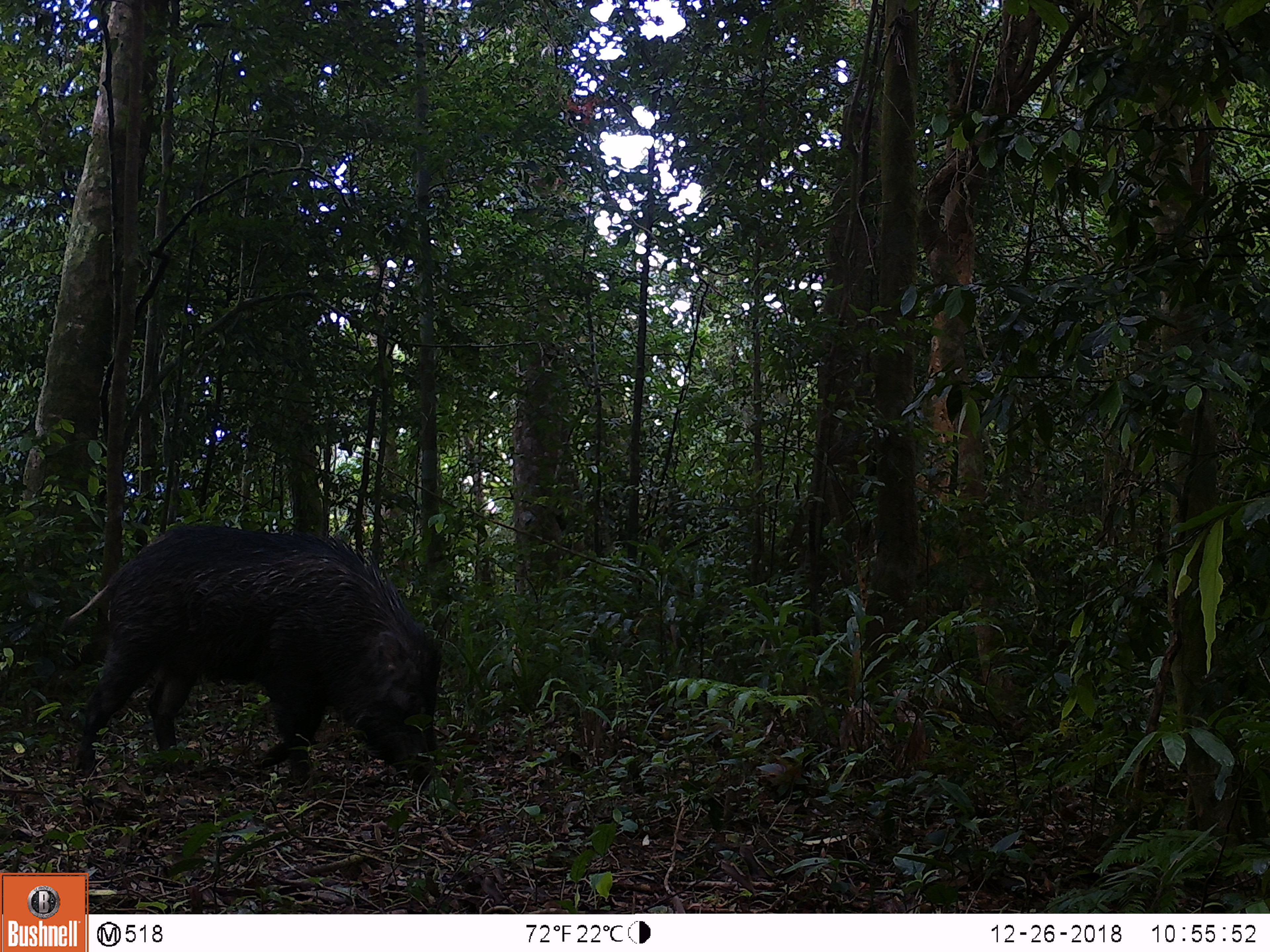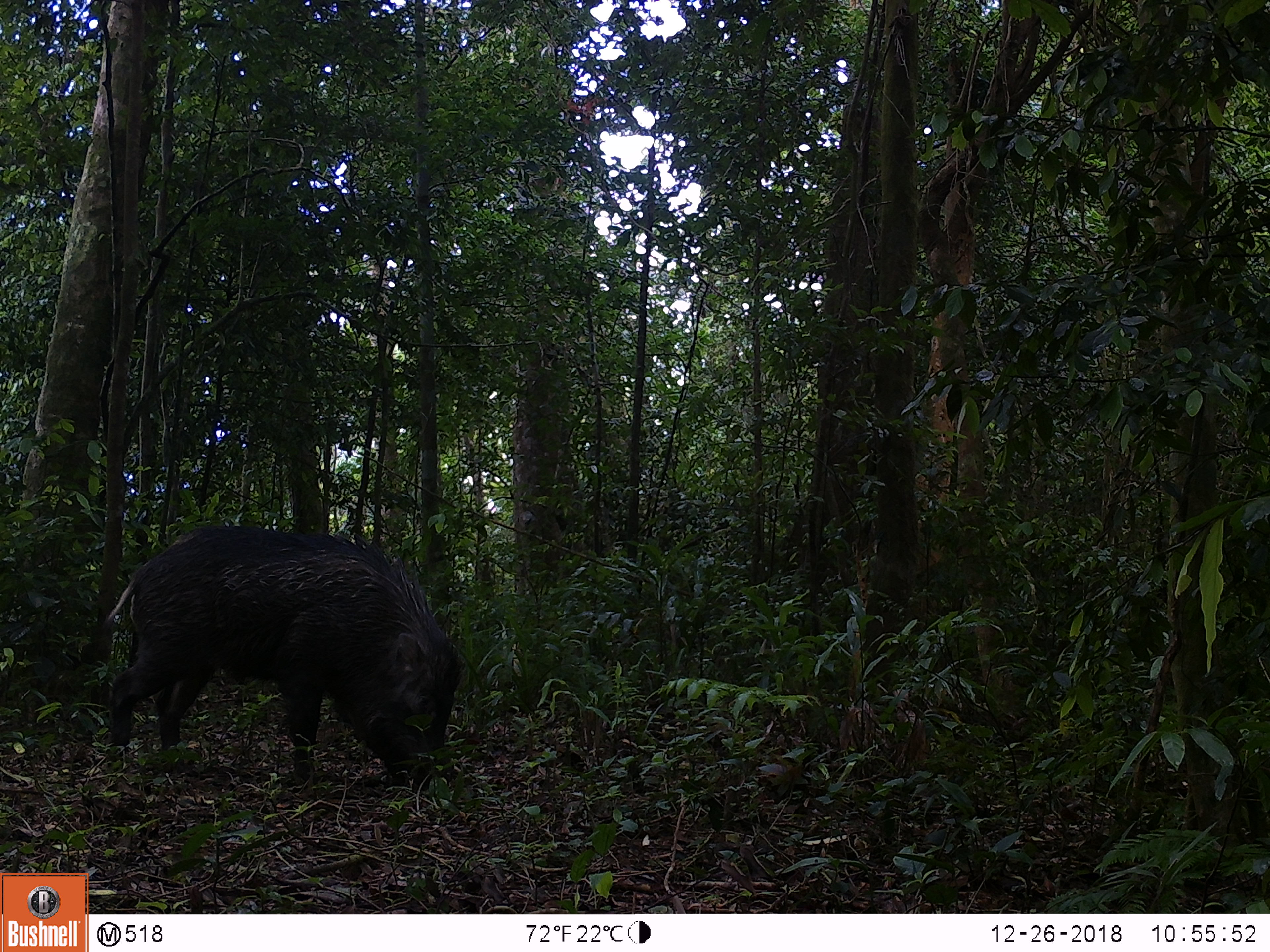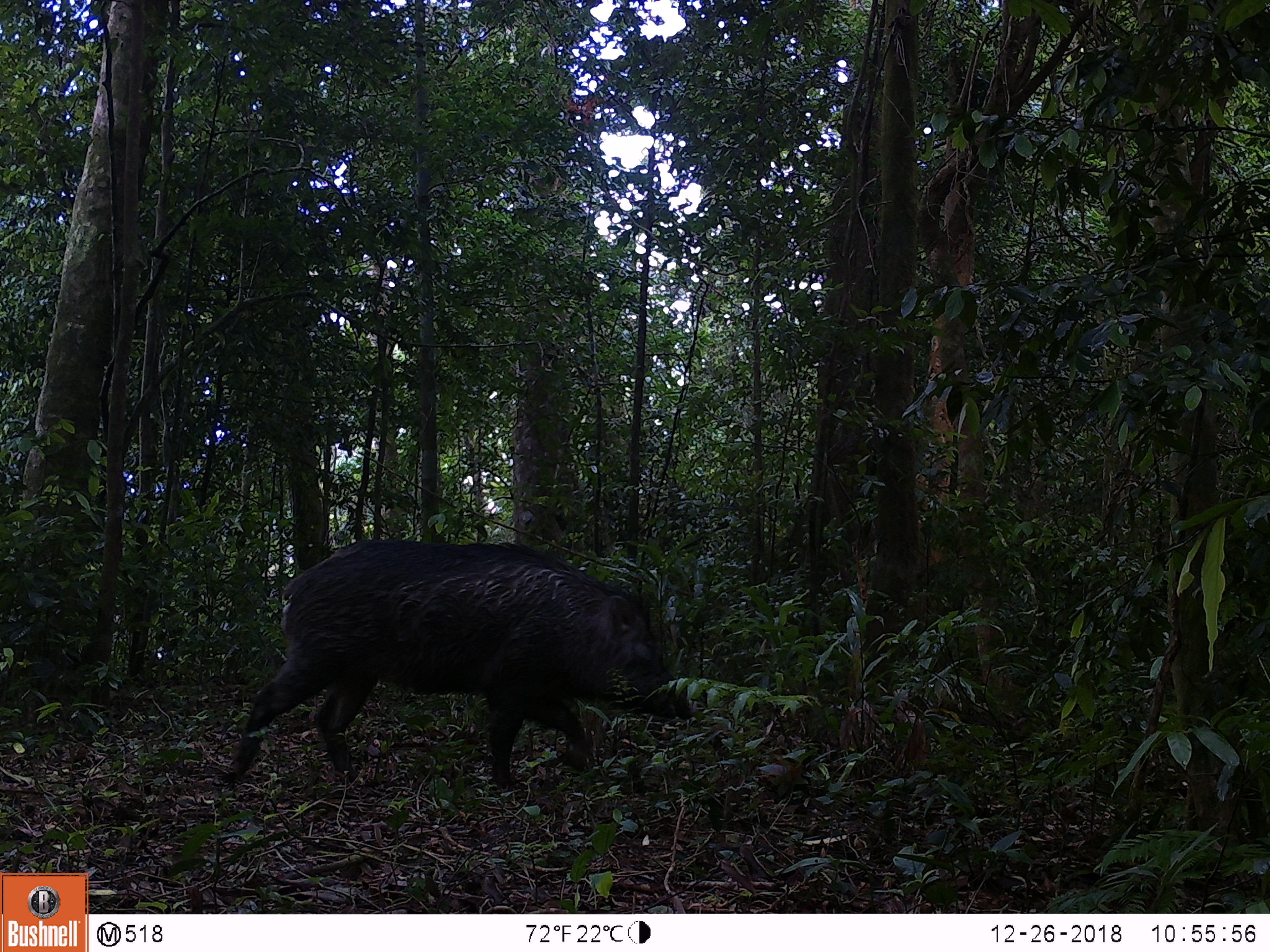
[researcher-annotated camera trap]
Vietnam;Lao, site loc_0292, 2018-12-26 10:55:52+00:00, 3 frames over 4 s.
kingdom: Animalia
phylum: Chordata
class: Mammalia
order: Artiodactyla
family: Suidae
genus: Sus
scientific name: Sus scrofa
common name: eurasian wild pig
Eurasian wild pig (Sus scrofa). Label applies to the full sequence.